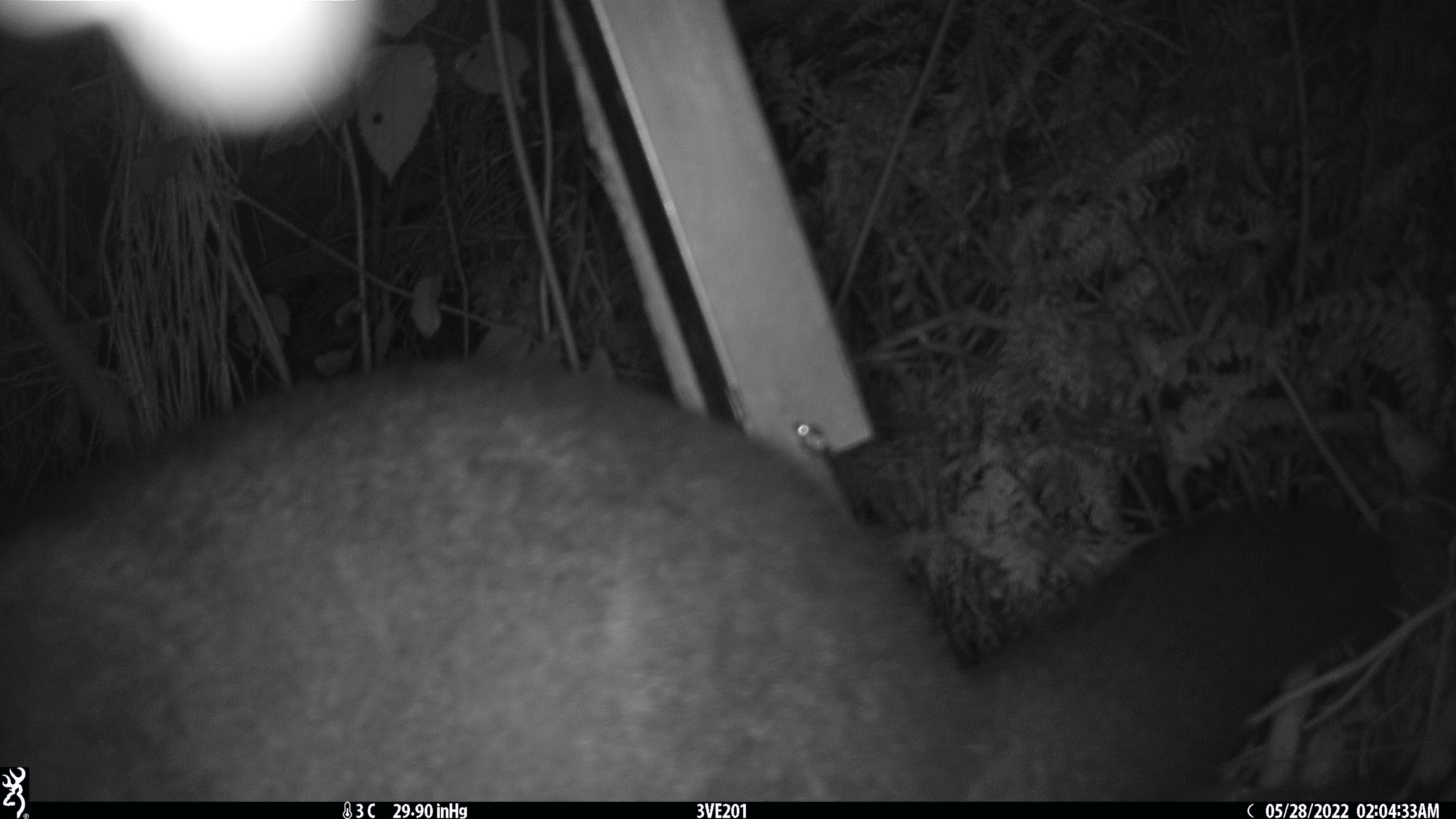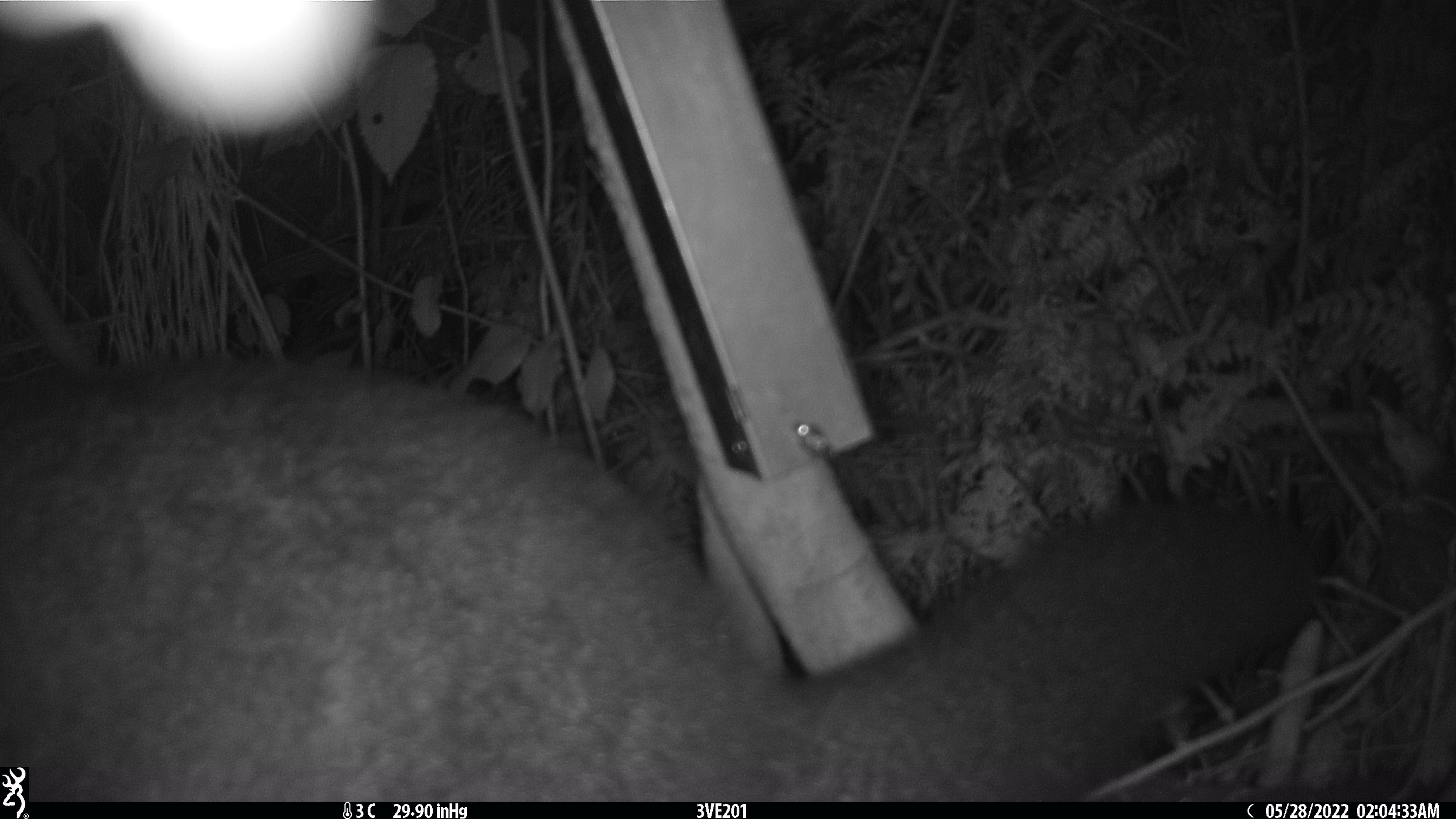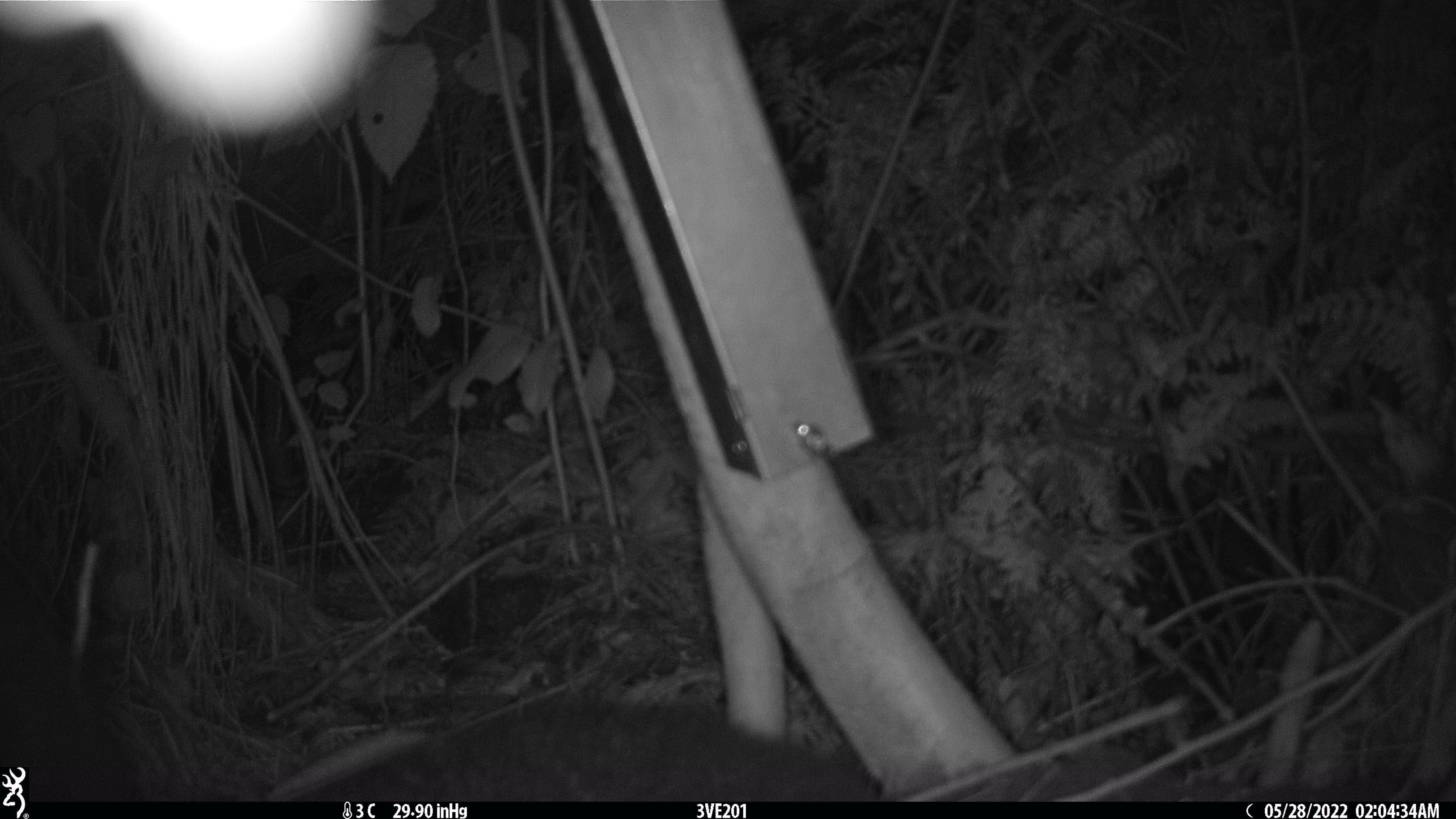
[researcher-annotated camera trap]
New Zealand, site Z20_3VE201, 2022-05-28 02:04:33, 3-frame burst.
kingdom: Animalia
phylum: Chordata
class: Mammalia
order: Diprotodontia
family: Phalangeridae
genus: Trichosurus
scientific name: Trichosurus vulpecula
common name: common brushtail possum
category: possum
Possum (common brushtail possum) (Trichosurus vulpecula).